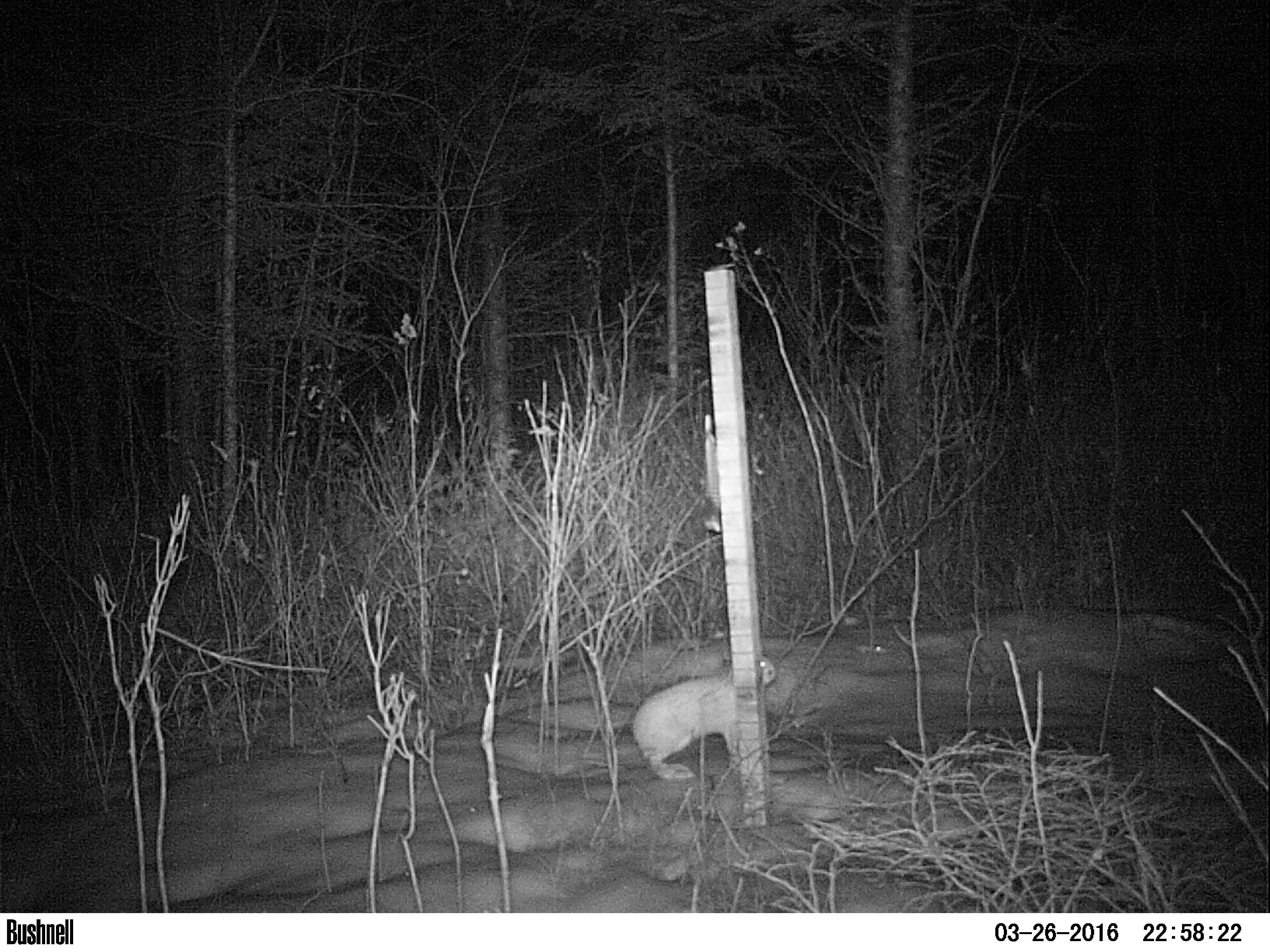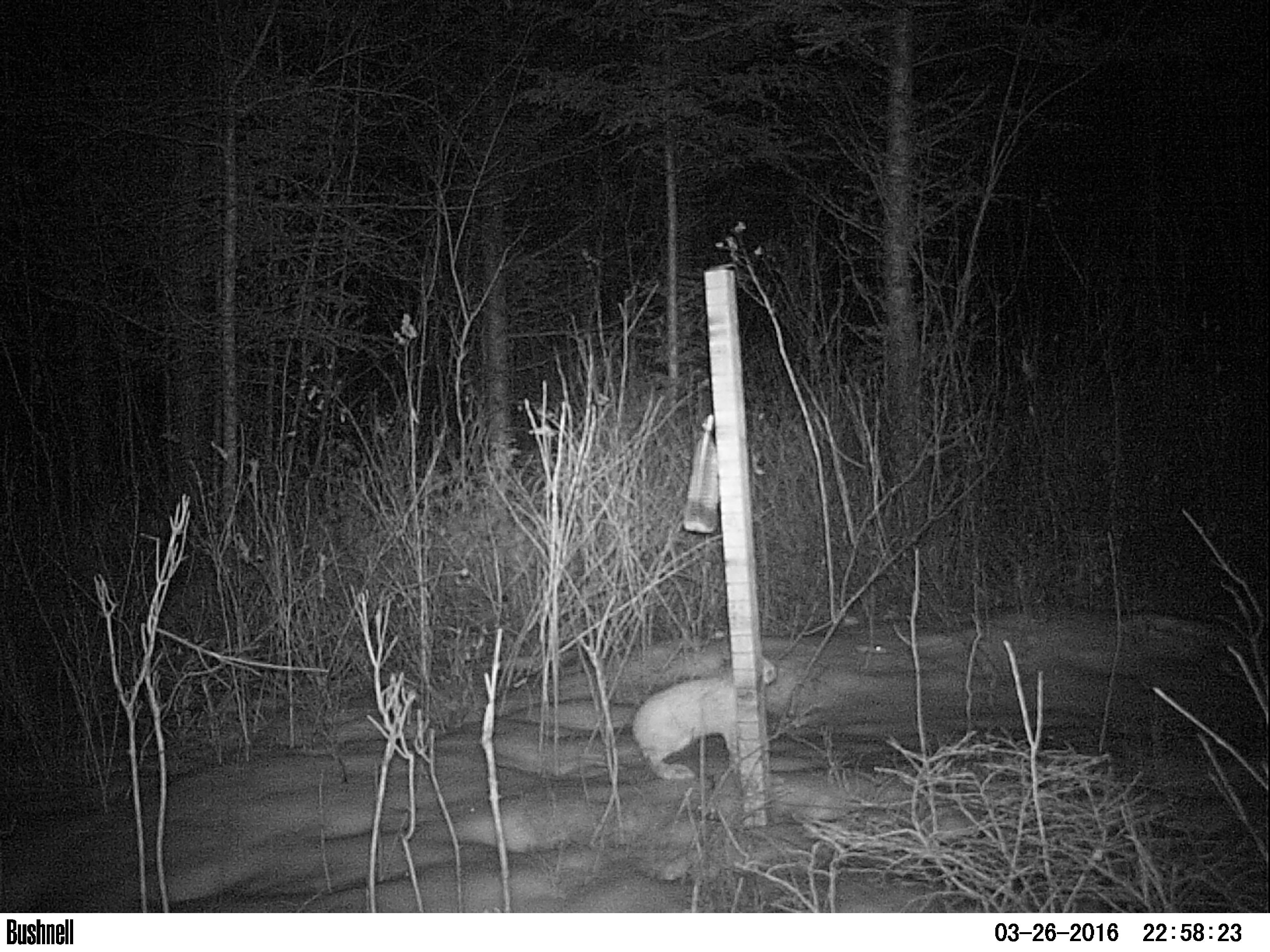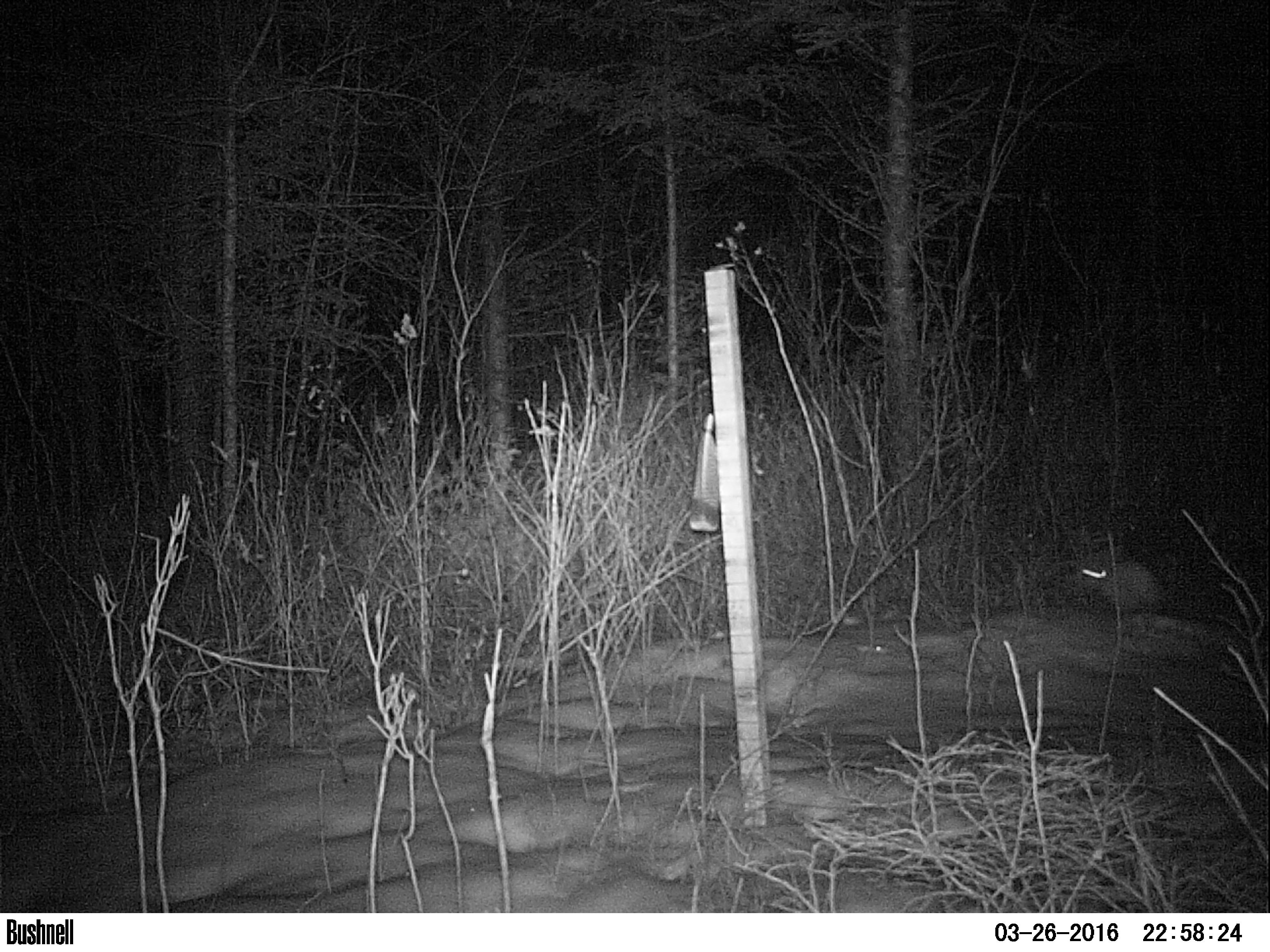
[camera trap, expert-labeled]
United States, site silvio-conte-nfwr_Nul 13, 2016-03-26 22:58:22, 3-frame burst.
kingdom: Animalia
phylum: Chordata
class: Mammalia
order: Lagomorpha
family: Leporidae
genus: Lepus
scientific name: Lepus americanus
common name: snowshoe hare